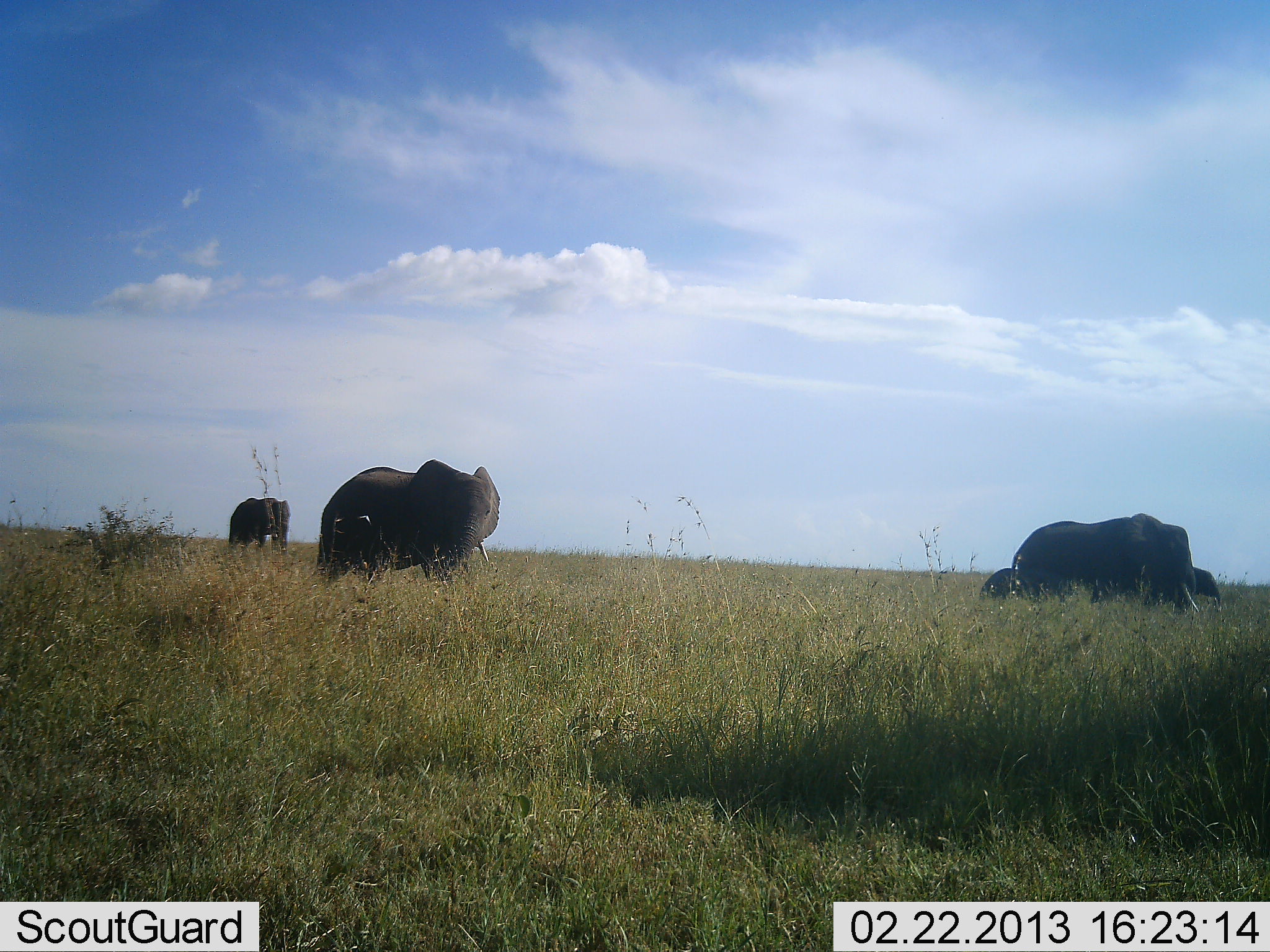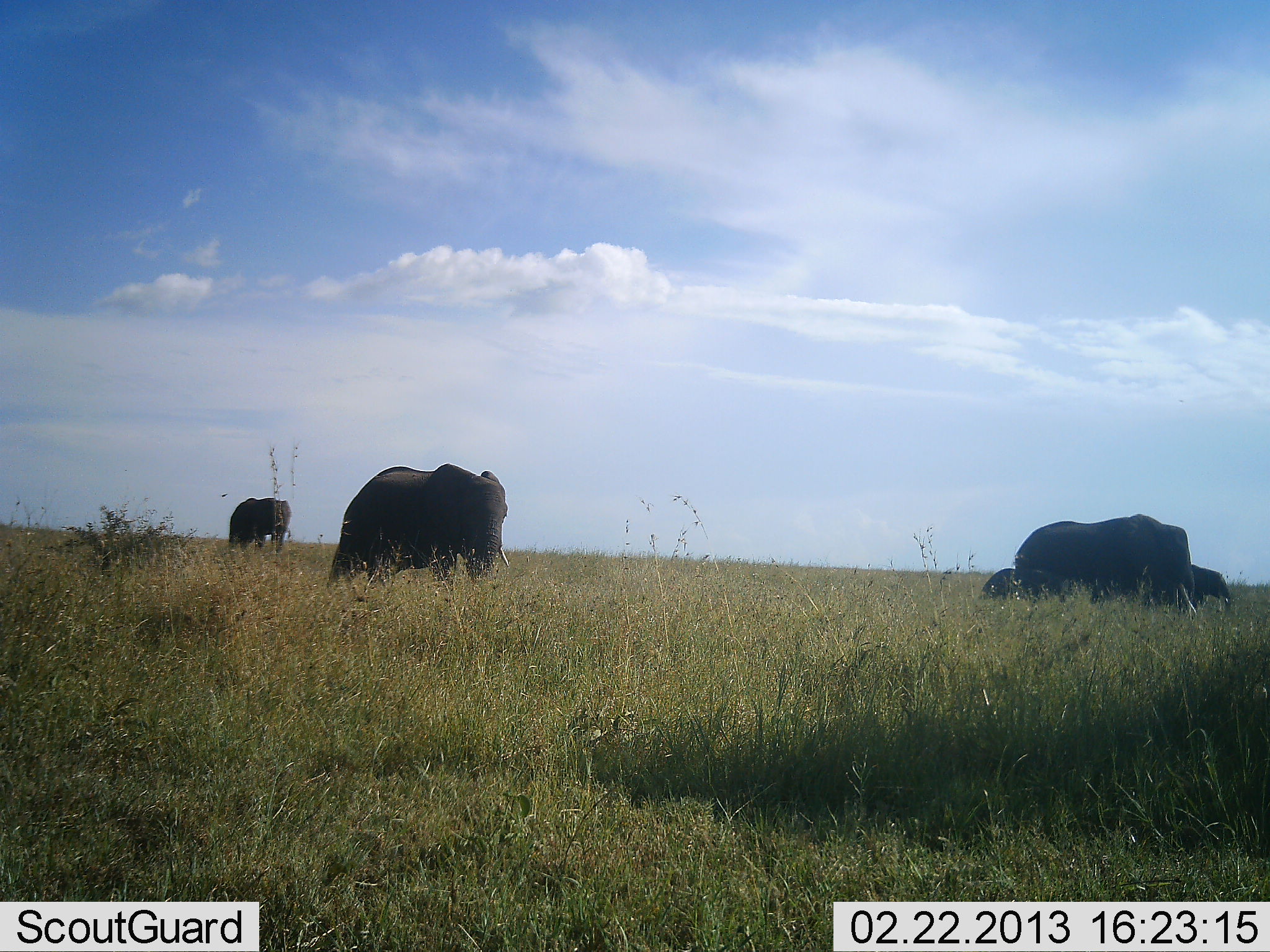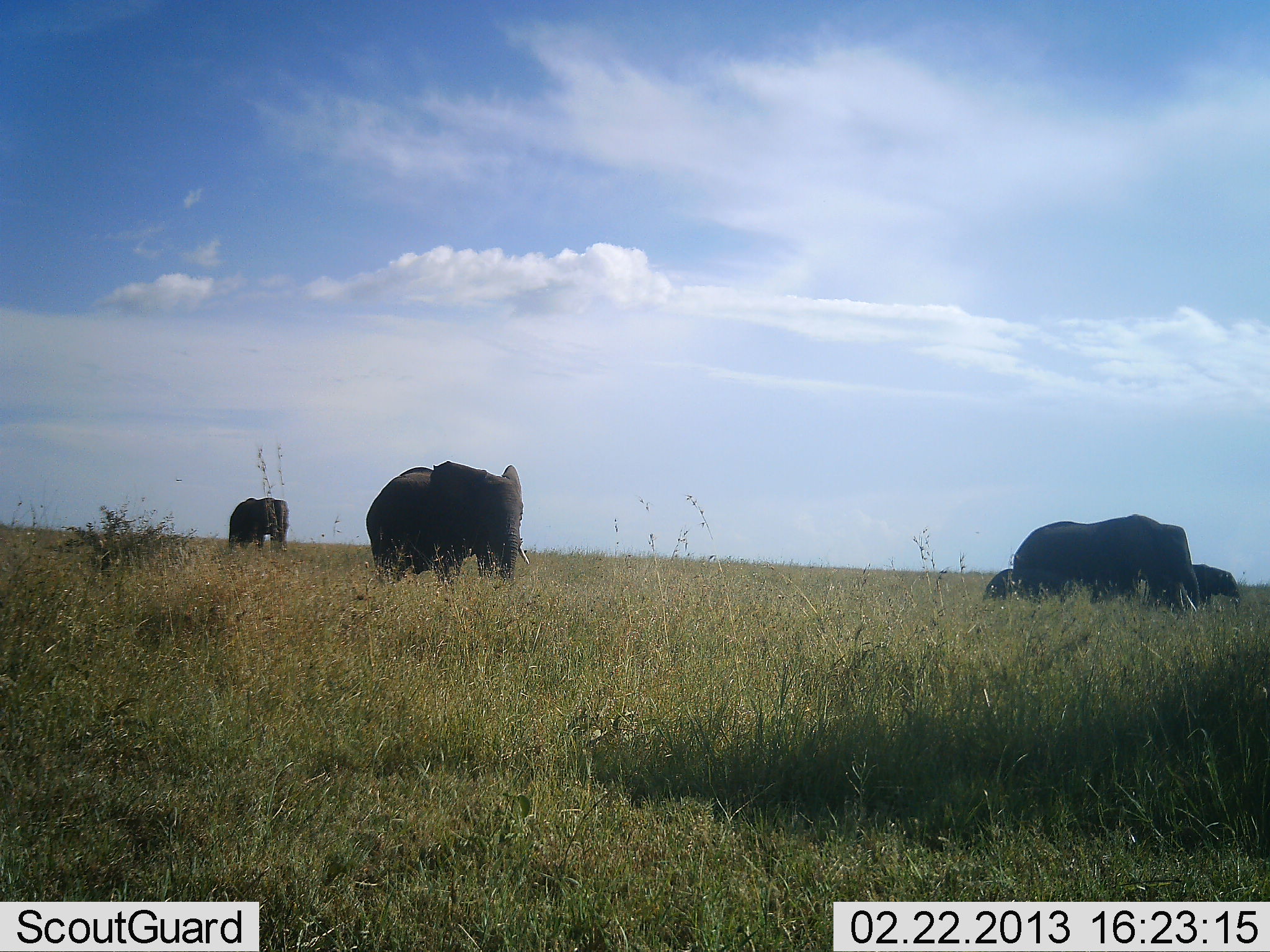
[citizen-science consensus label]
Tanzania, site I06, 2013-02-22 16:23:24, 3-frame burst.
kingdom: Animalia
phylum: Chordata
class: Mammalia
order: Proboscidea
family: Elephantidae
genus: Loxodonta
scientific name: Loxodonta africana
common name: african bush elephant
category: elephant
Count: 5.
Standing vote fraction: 48%.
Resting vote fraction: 9%.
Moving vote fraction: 70%.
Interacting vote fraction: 0%.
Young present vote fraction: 65%.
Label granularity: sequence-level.